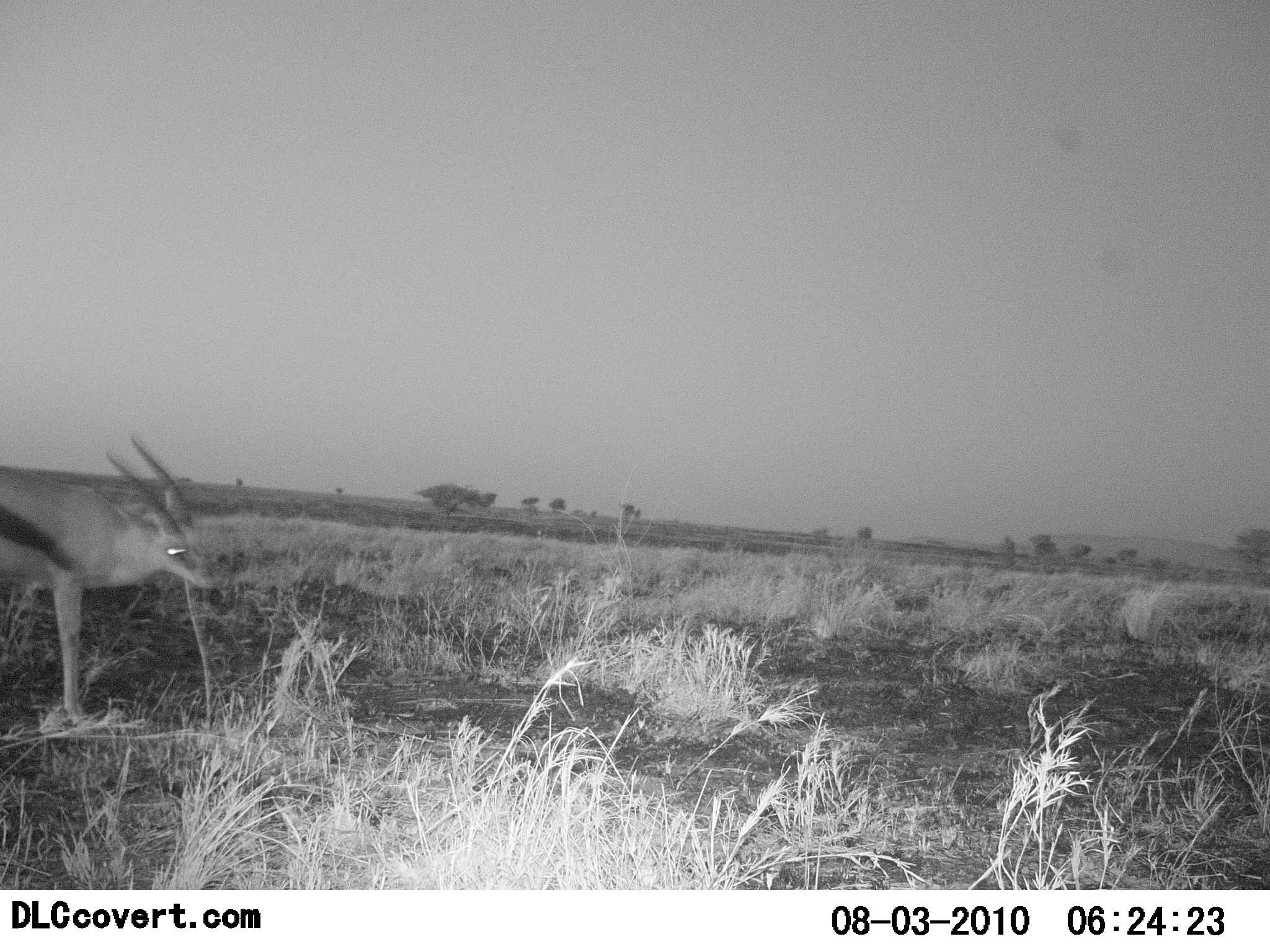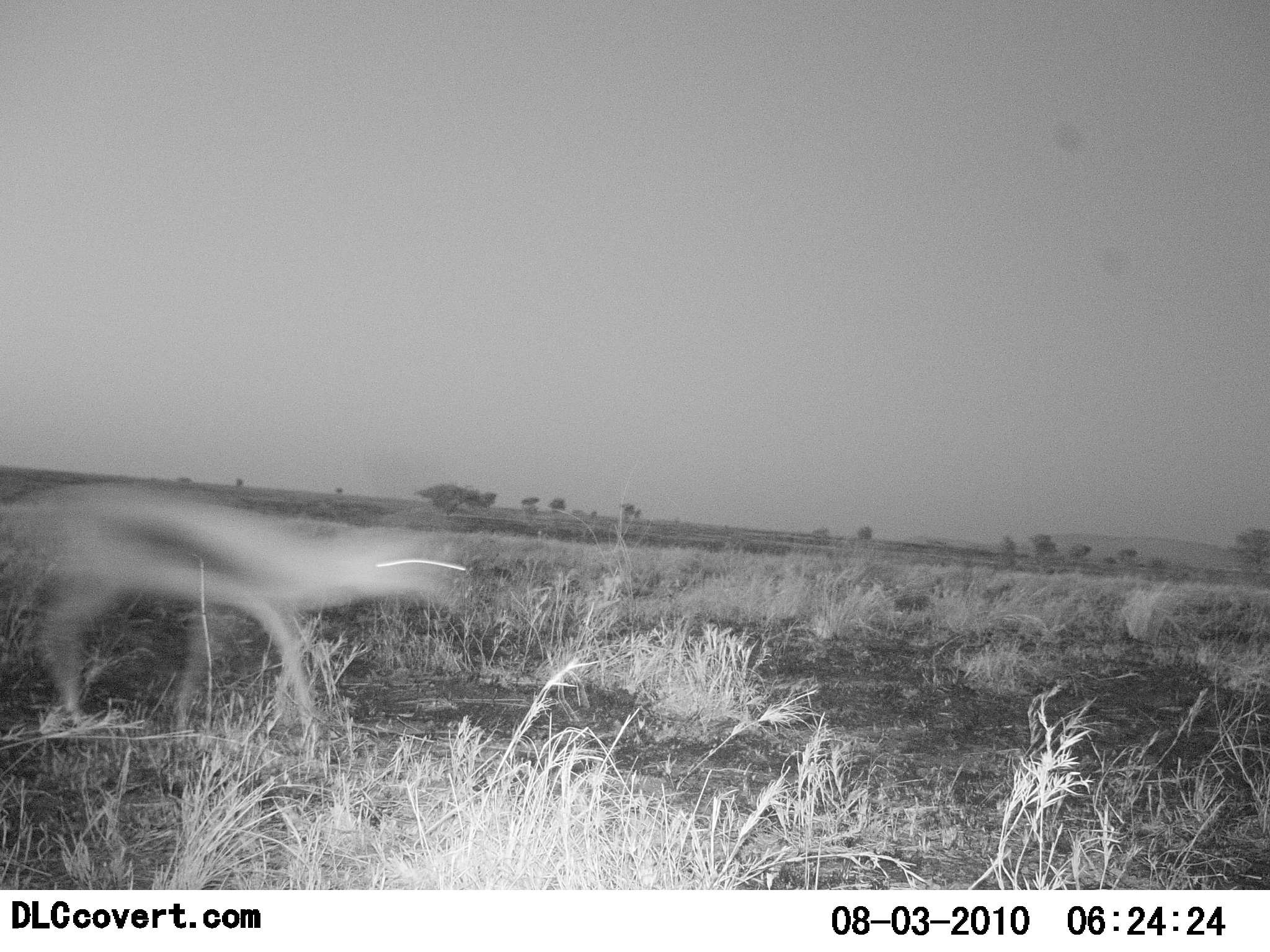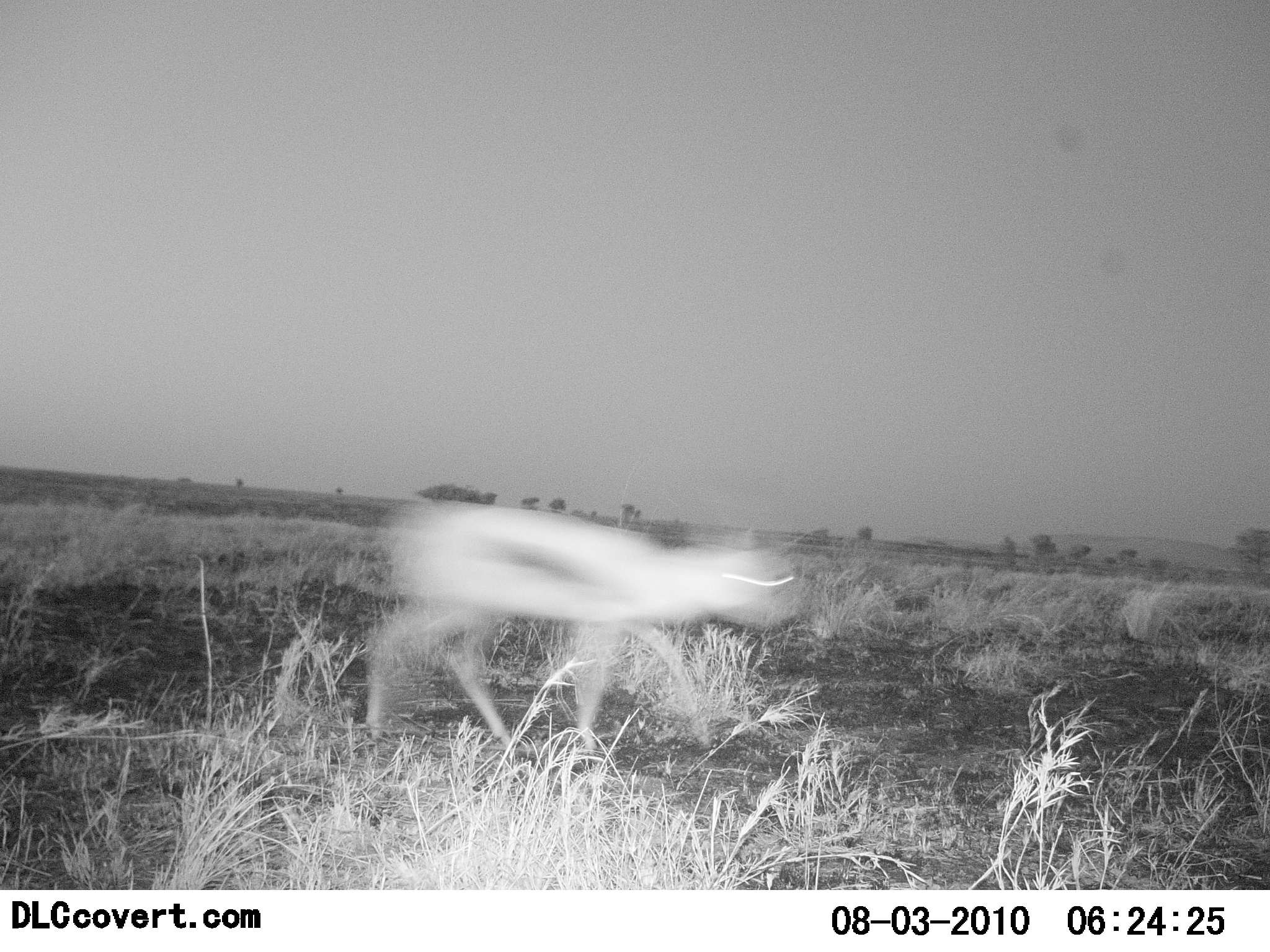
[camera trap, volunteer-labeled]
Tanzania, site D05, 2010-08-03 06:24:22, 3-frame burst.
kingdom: Animalia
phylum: Chordata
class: Mammalia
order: Artiodactyla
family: Bovidae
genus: Eudorcas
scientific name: Eudorcas thomsonii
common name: thomson's gazelle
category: gazellethomsons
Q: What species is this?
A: Gazellethomsons (thomson's gazelle) (Eudorcas thomsonii).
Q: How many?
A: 1.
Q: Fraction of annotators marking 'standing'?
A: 0%.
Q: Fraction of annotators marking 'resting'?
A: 0%.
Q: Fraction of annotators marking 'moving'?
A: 100%.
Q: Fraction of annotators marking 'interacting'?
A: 0%.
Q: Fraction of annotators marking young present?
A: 0%.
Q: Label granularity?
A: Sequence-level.